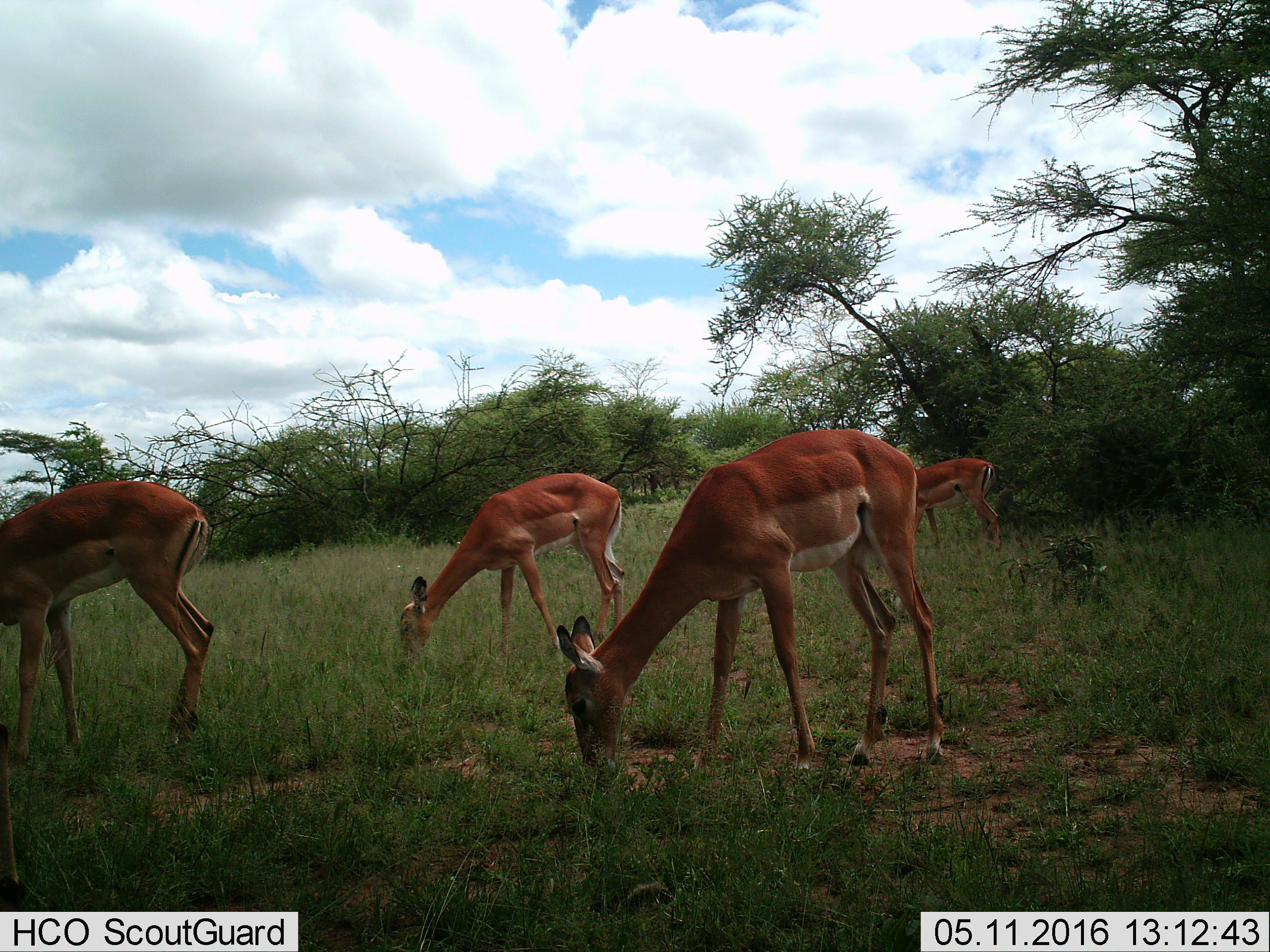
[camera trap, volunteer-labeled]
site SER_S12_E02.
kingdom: Animalia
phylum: Chordata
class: Mammalia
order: Artiodactyla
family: Bovidae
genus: Aepyceros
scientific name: Aepyceros melampus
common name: impala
Impala (Aepyceros melampus), count 4. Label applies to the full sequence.